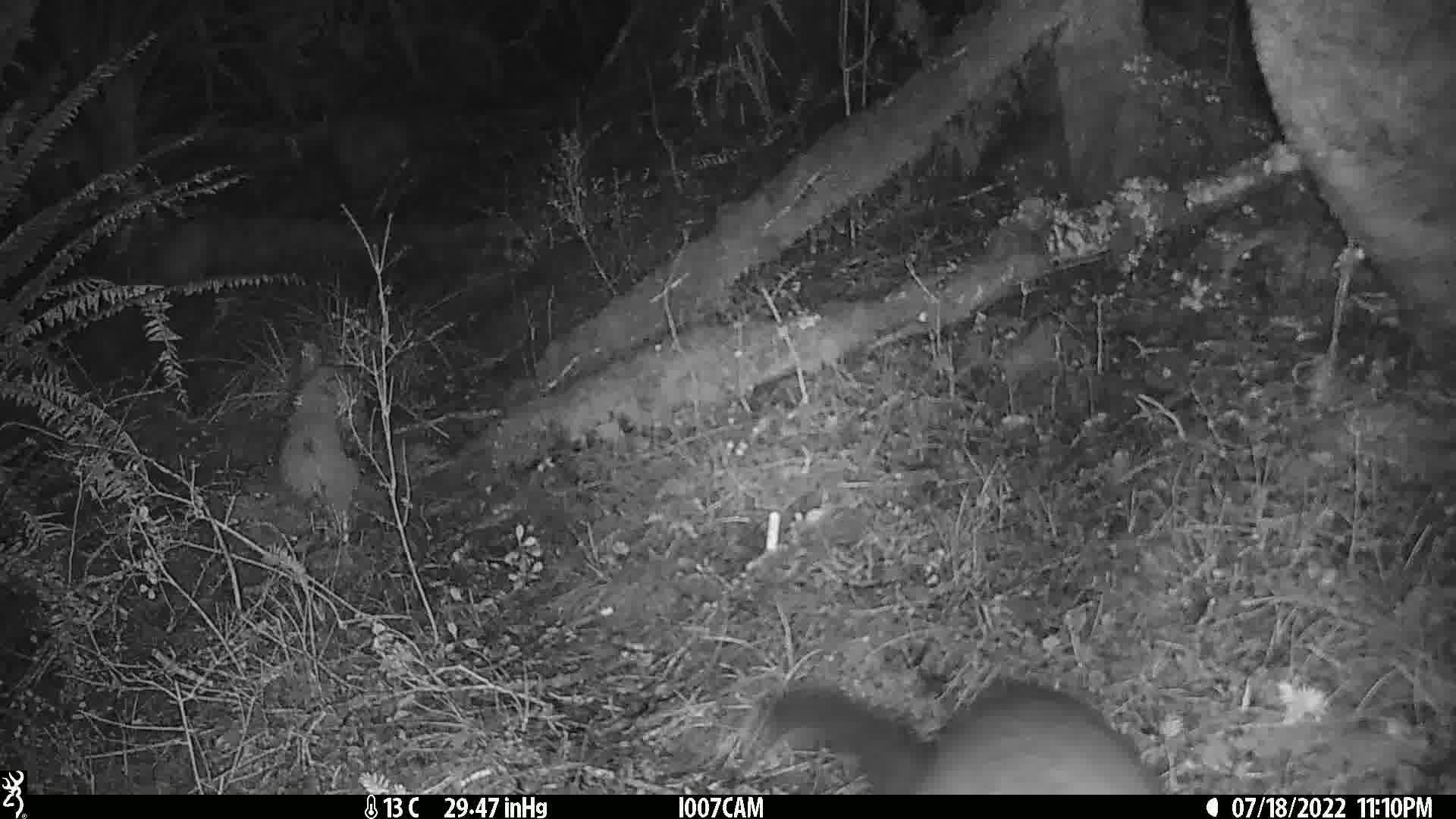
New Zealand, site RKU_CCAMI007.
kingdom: Animalia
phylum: Chordata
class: Mammalia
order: Diprotodontia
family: Phalangeridae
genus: Trichosurus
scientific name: Trichosurus vulpecula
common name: common brushtail possum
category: possum